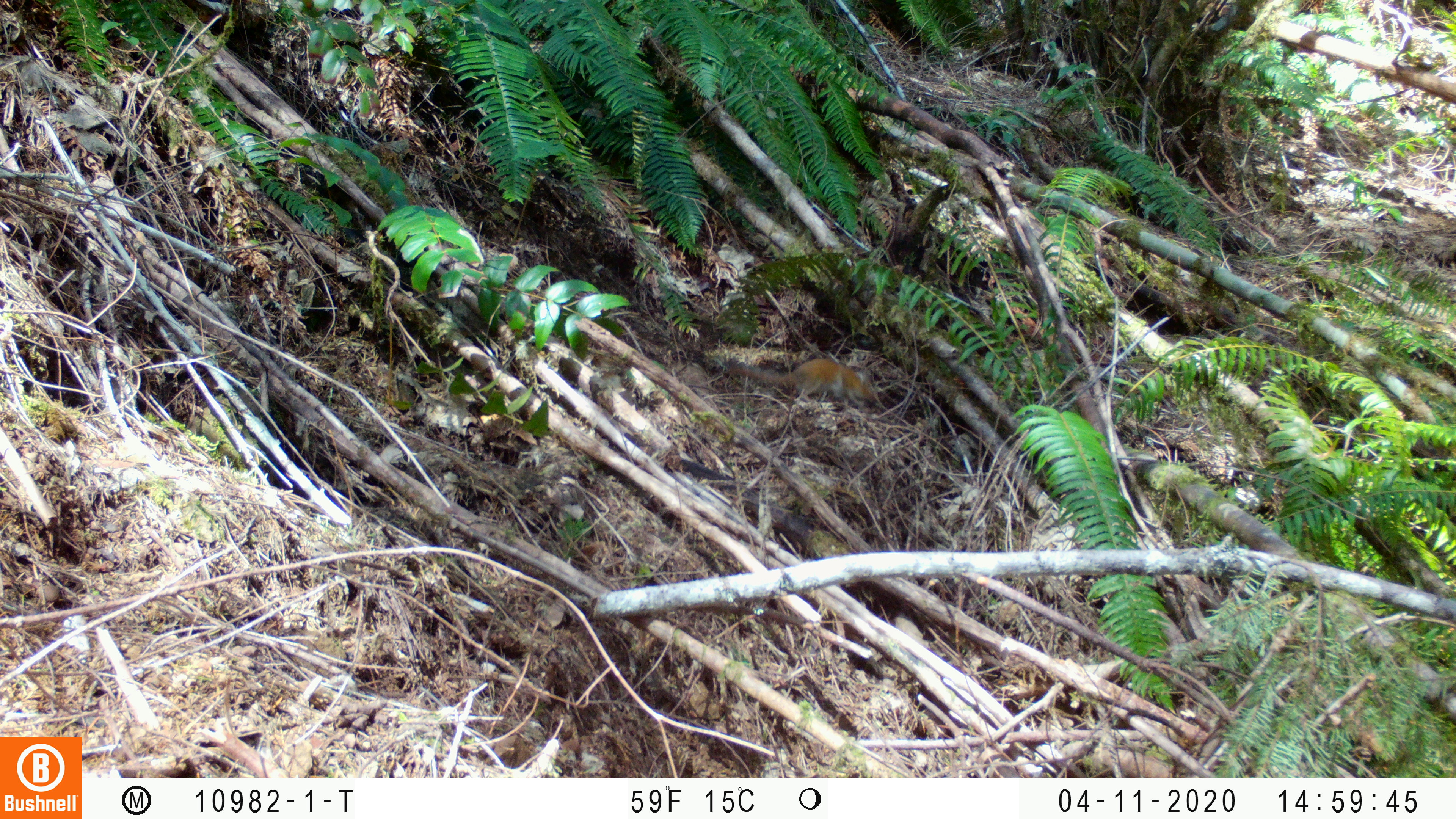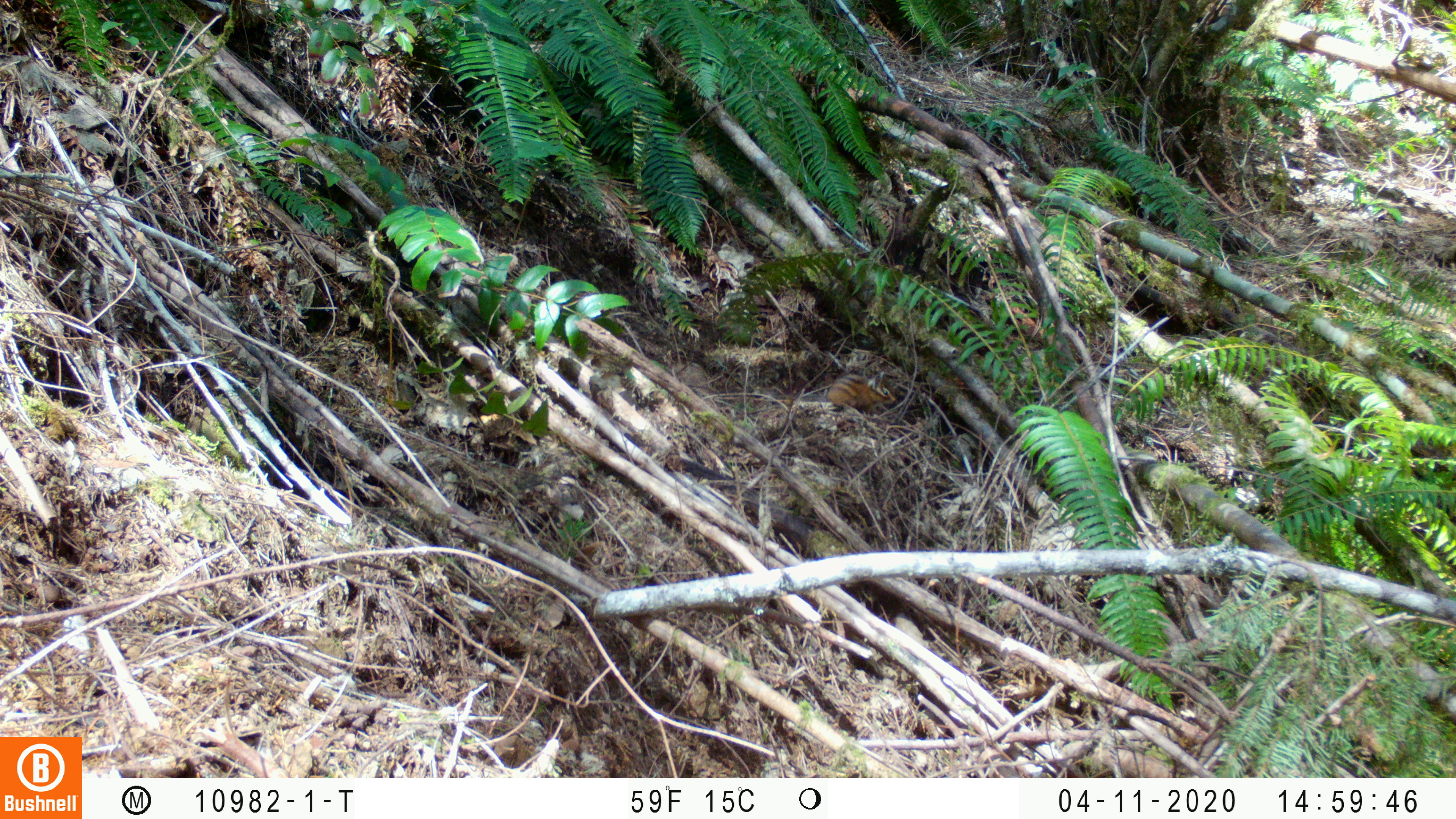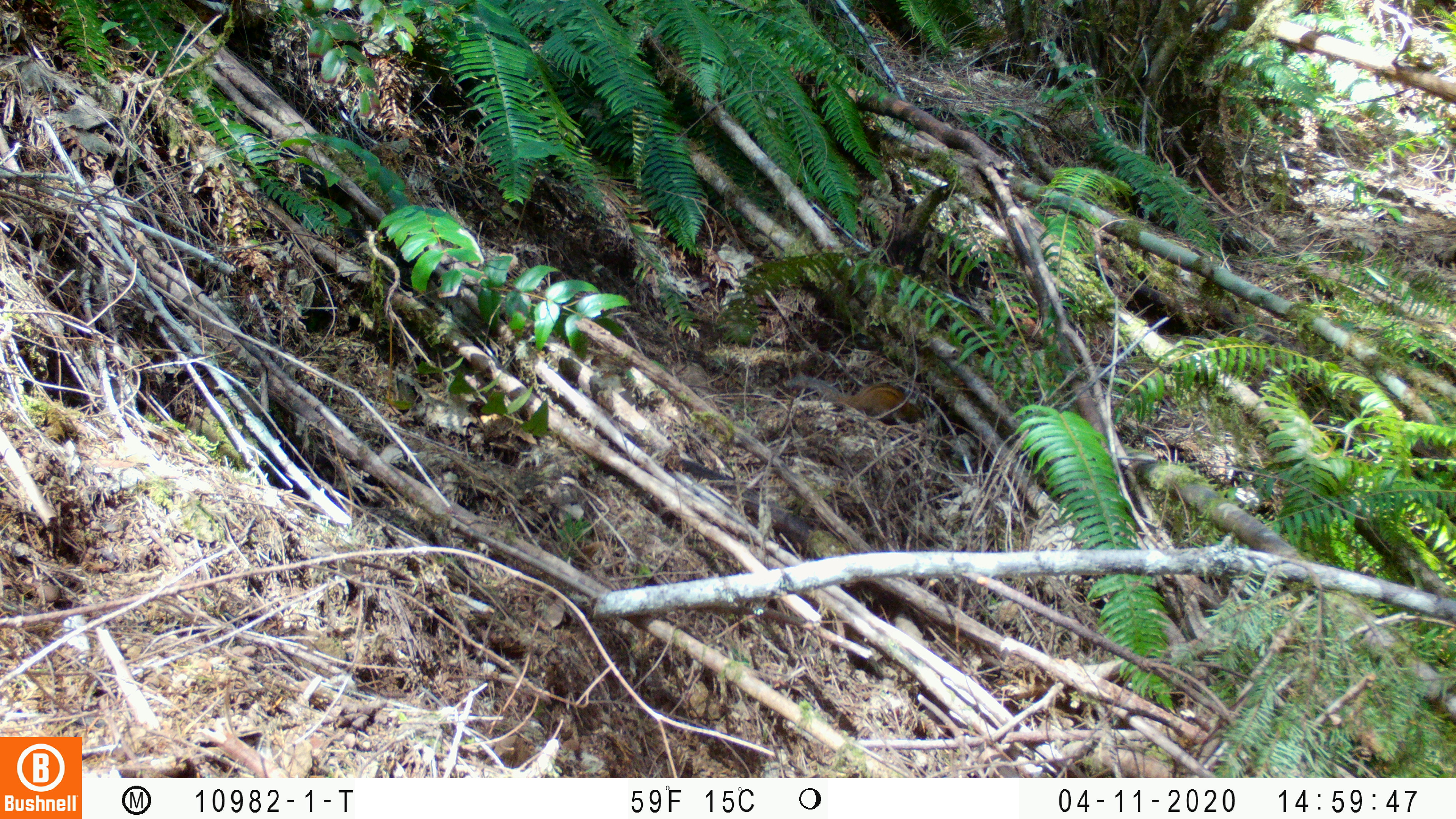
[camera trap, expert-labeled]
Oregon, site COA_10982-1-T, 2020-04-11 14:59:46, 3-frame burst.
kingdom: Animalia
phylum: Chordata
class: Mammalia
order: Rodentia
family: Sciuridae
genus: Neotamias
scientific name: Neotamias townsendii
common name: townsend's chipmunk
Townsend's chipmunk (Neotamias townsendii).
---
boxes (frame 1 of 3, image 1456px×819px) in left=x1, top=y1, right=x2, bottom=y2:
townsend's chipmunk: left=722, top=353, right=888, bottom=408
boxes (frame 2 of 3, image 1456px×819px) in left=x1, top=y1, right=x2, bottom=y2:
townsend's chipmunk: left=795, top=369, right=899, bottom=413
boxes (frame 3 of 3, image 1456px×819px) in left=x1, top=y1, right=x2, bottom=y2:
townsend's chipmunk: left=781, top=369, right=927, bottom=426